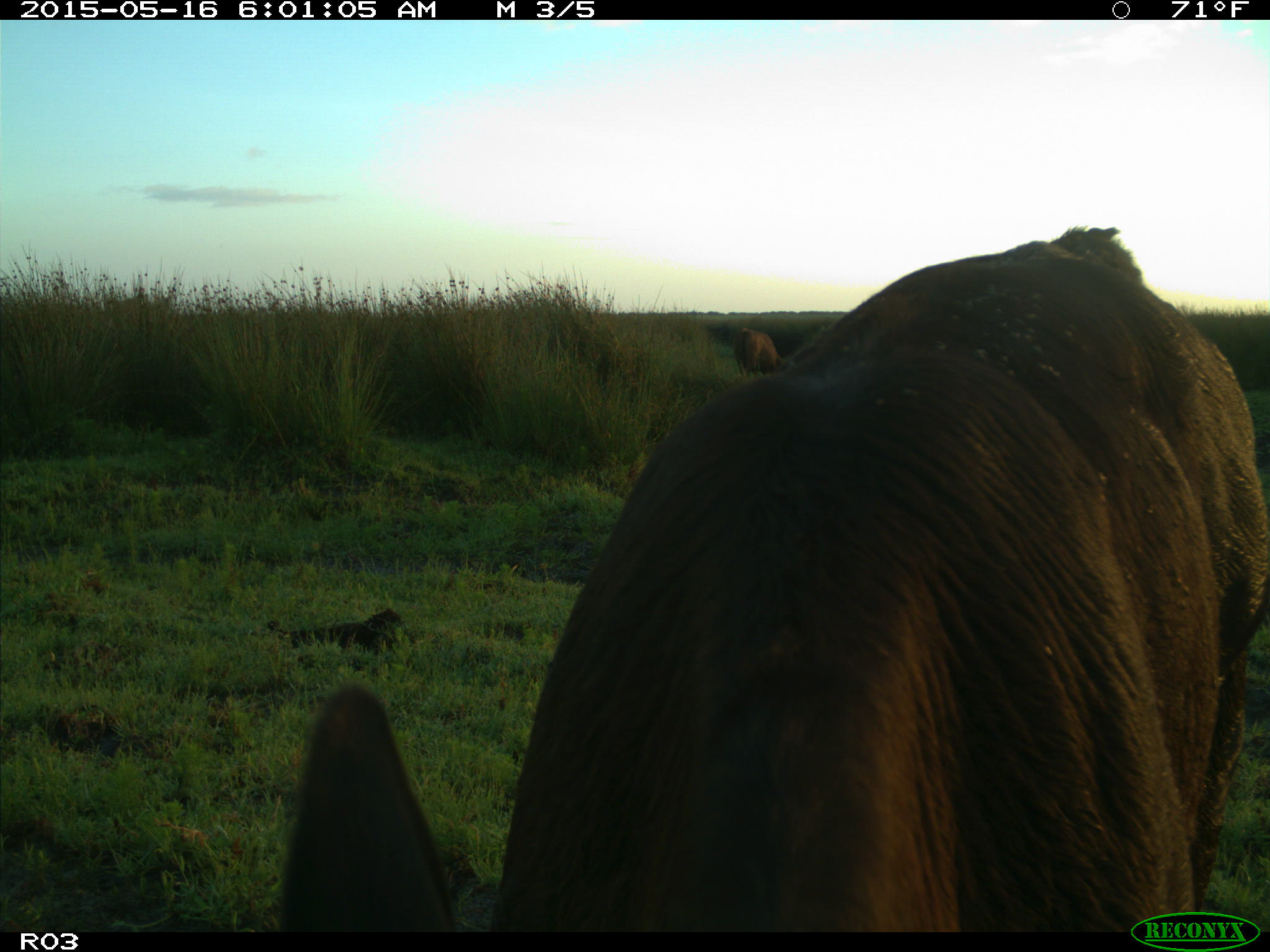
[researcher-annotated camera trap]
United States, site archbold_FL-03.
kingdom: Animalia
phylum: Chordata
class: Mammalia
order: Artiodactyla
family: Bovidae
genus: Bos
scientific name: Bos taurus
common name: domestic cow